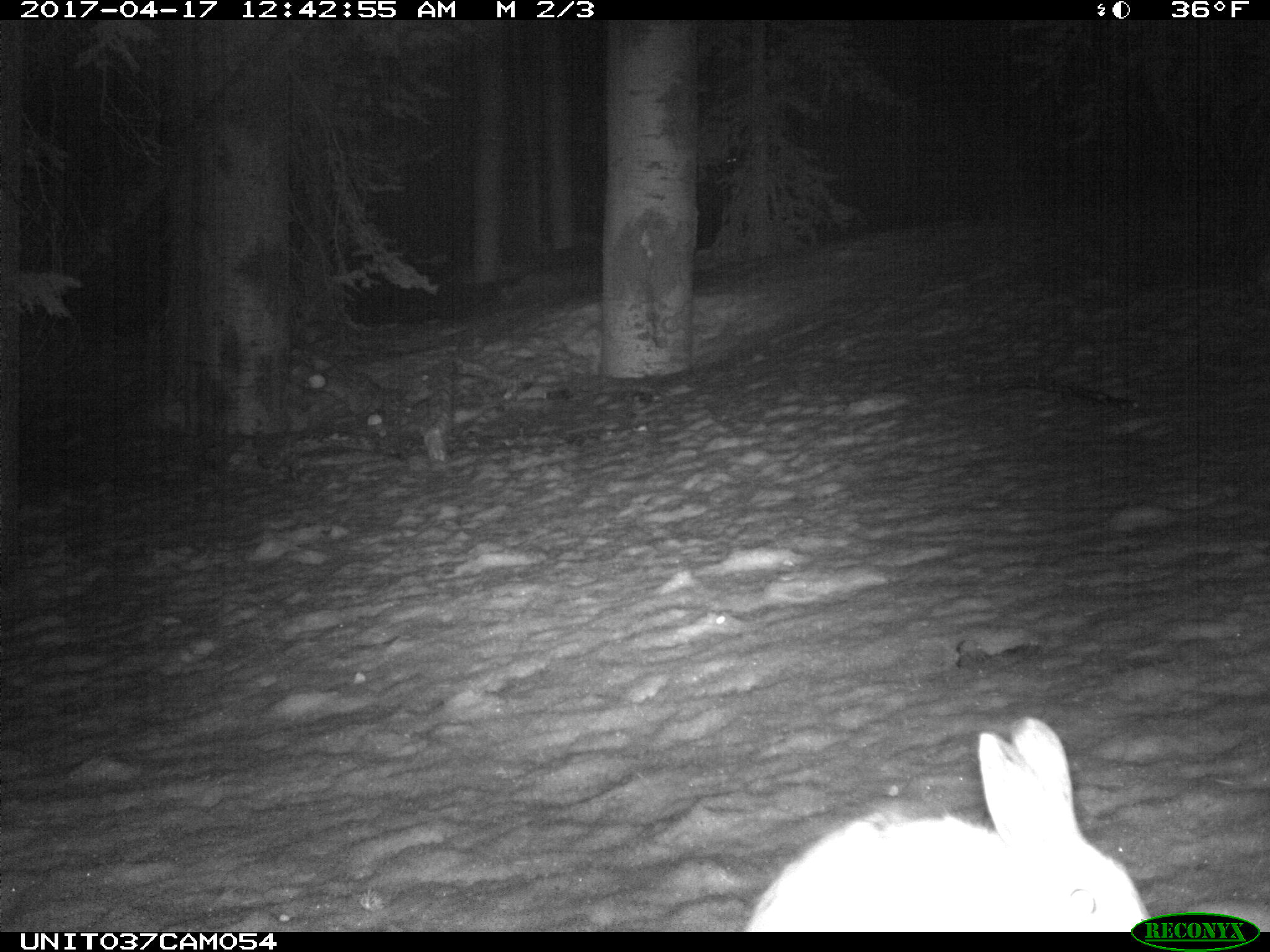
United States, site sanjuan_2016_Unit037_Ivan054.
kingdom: Animalia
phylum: Chordata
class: Mammalia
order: Lagomorpha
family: Leporidae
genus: Lepus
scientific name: Lepus americanus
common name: snowshoe hare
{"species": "Lepus americanus (snowshoe hare)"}